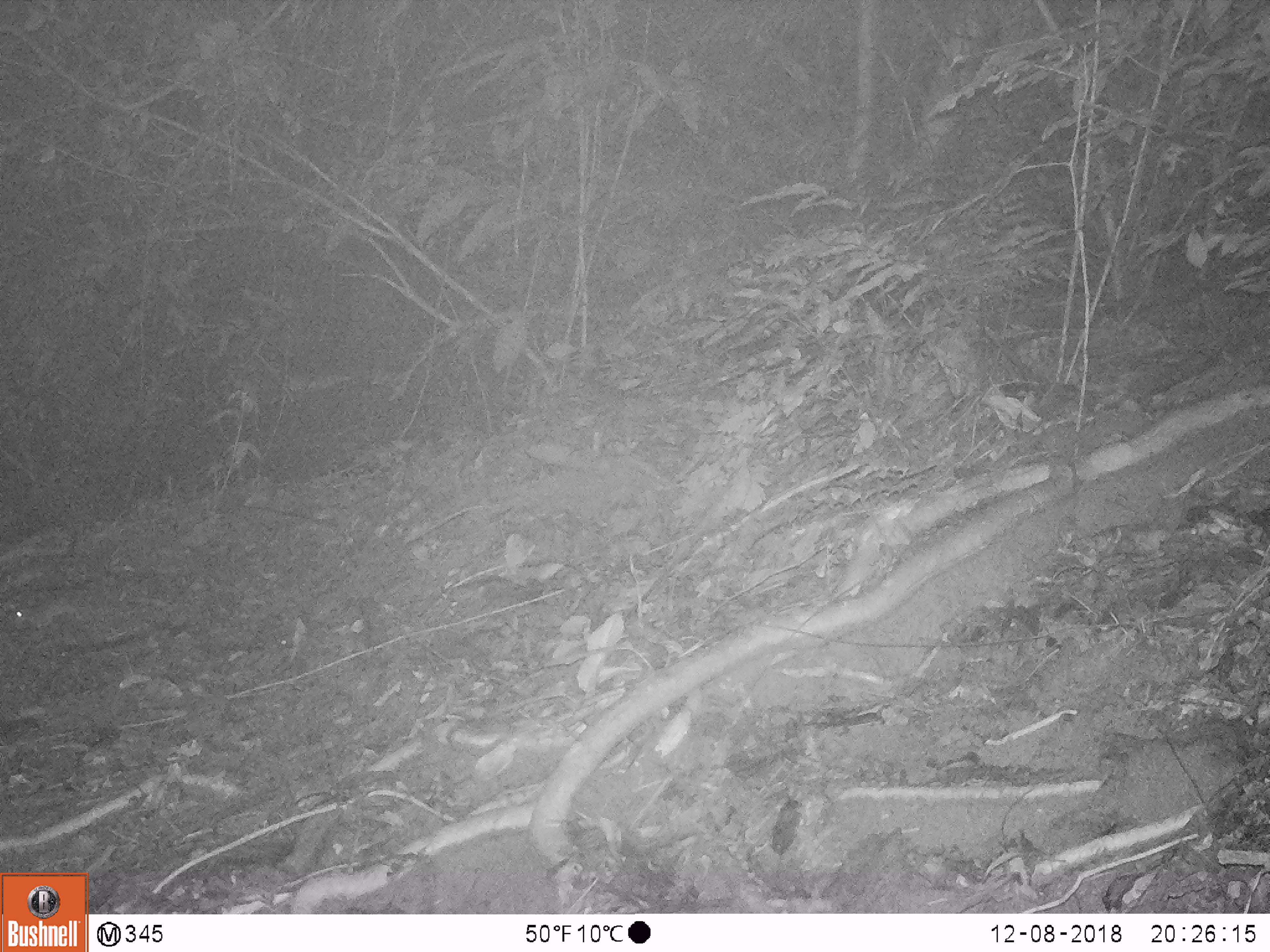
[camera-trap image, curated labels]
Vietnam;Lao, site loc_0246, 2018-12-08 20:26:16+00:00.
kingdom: Animalia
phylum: Chordata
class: Mammalia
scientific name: Mammalia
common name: mammal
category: unidentified small mammal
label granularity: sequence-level